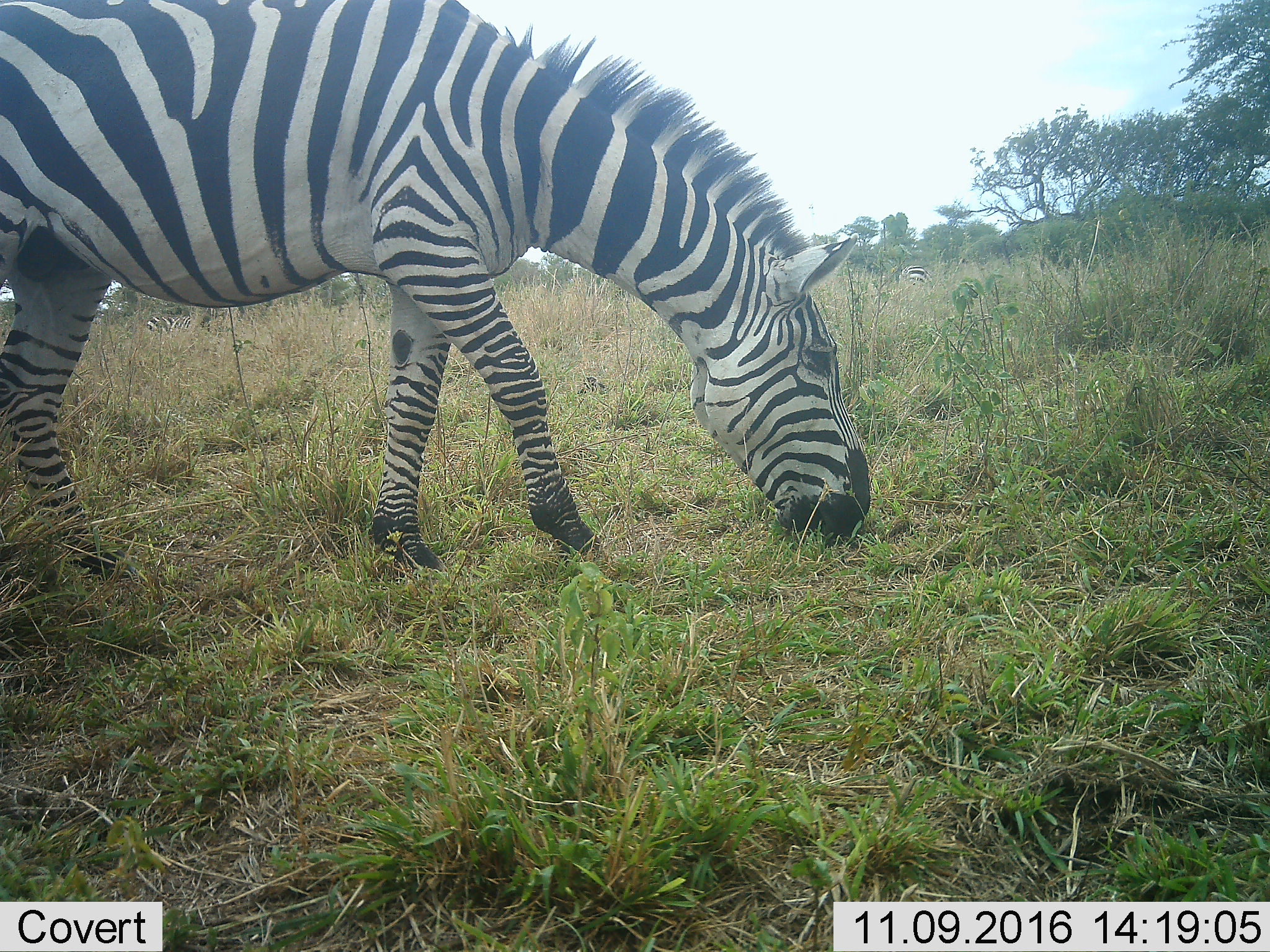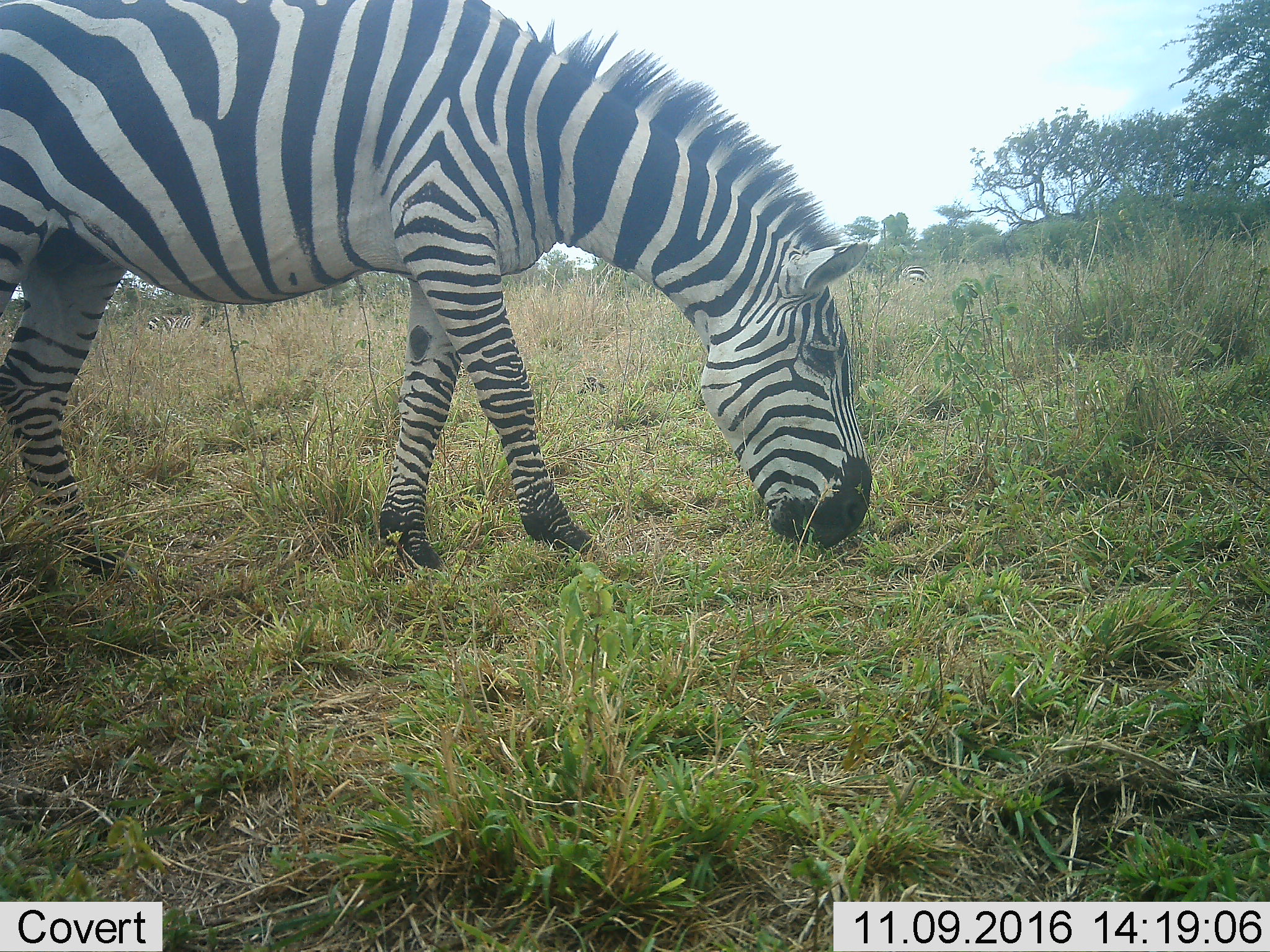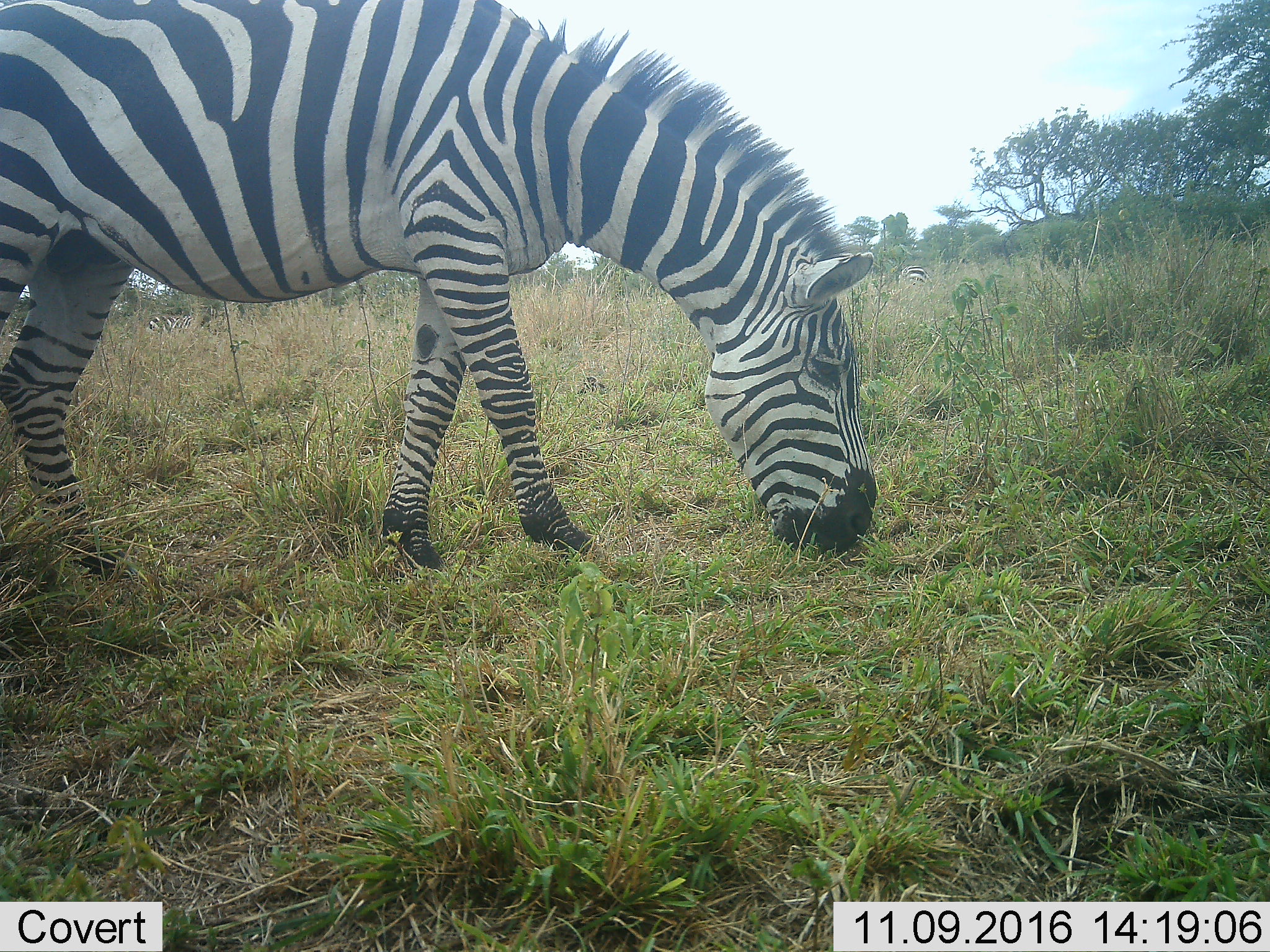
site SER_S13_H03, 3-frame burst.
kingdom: Animalia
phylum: Chordata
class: Mammalia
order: Perissodactyla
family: Equidae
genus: Equus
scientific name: Equus quagga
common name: plains zebra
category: zebraplains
Zebraplains (plains zebra) (Equus quagga), count 2. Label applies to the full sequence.